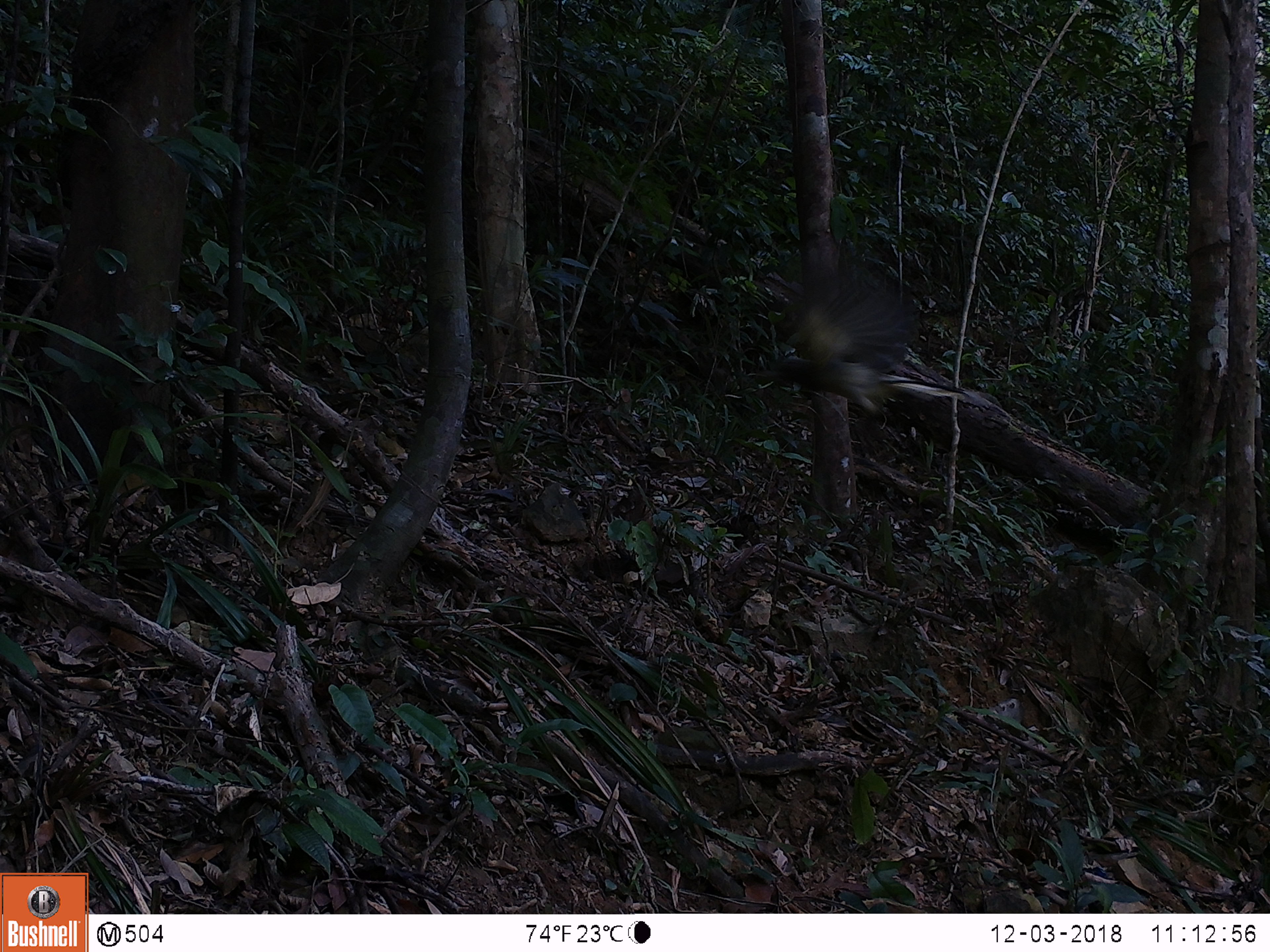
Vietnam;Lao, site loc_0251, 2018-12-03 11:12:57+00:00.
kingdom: Animalia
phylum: Chordata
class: Aves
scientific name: Aves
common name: bird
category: unidentified bird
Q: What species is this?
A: Unidentified bird (bird) (Aves).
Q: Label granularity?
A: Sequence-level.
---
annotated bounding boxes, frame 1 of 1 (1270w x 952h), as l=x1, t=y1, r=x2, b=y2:
unidentified bird: l=752, t=255, r=924, b=415